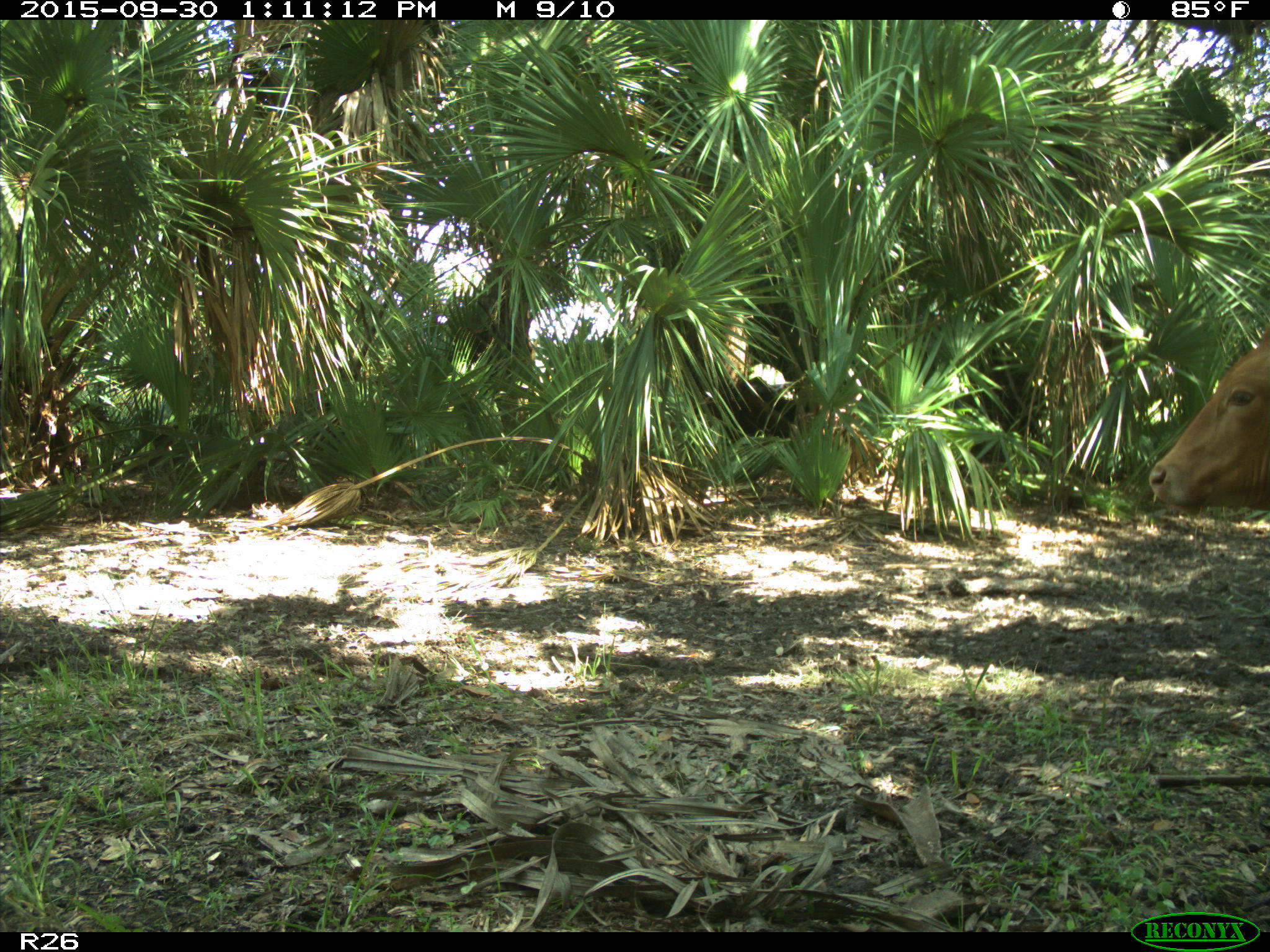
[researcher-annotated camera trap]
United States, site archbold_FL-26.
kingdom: Animalia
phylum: Chordata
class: Mammalia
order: Artiodactyla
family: Bovidae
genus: Bos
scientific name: Bos taurus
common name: domestic cow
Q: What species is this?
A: Bos taurus (domestic cow).